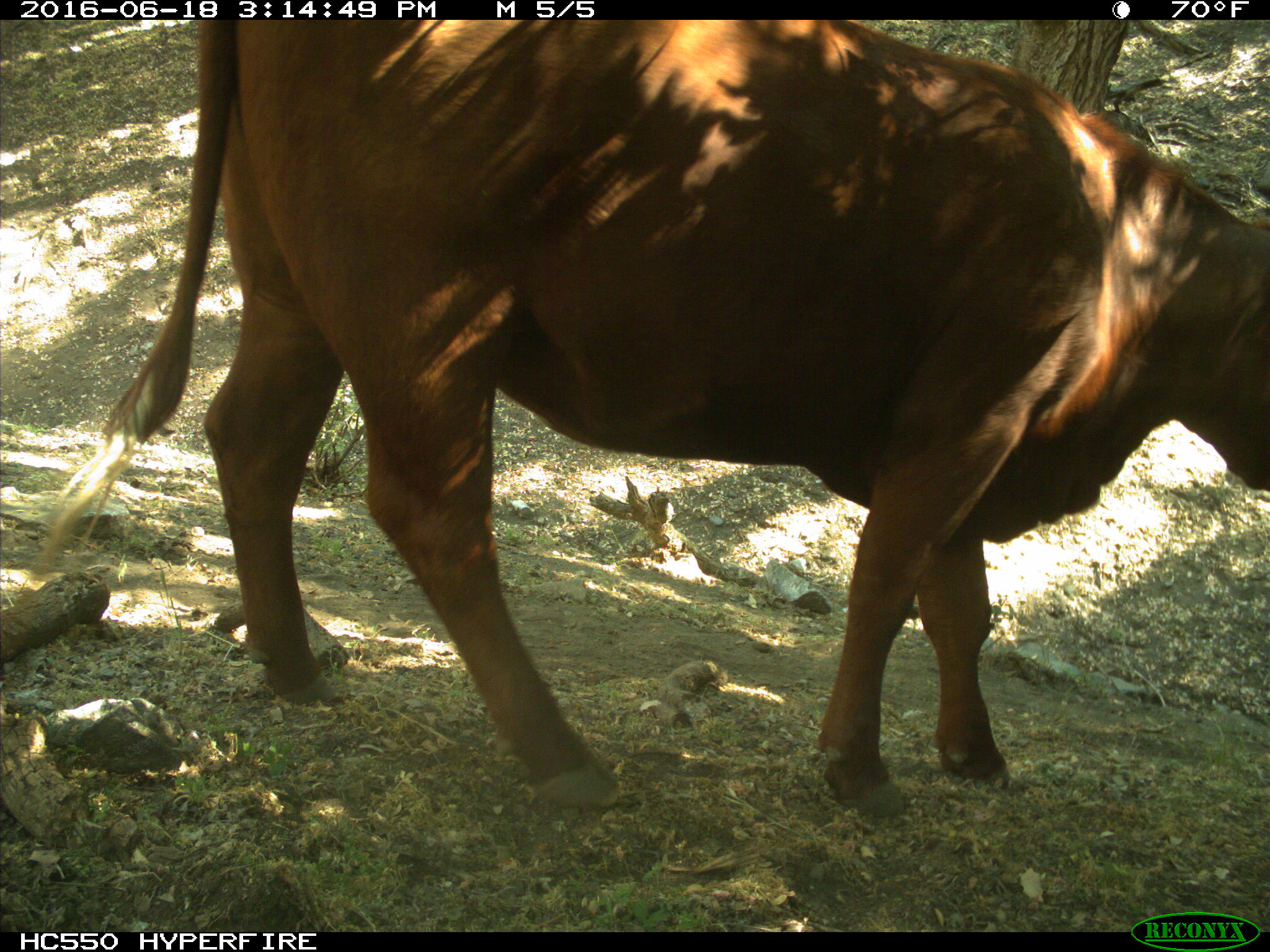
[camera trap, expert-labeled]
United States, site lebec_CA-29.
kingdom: Animalia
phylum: Chordata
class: Mammalia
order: Artiodactyla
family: Bovidae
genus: Bos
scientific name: Bos taurus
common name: domestic cow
Bos taurus (domestic cow).